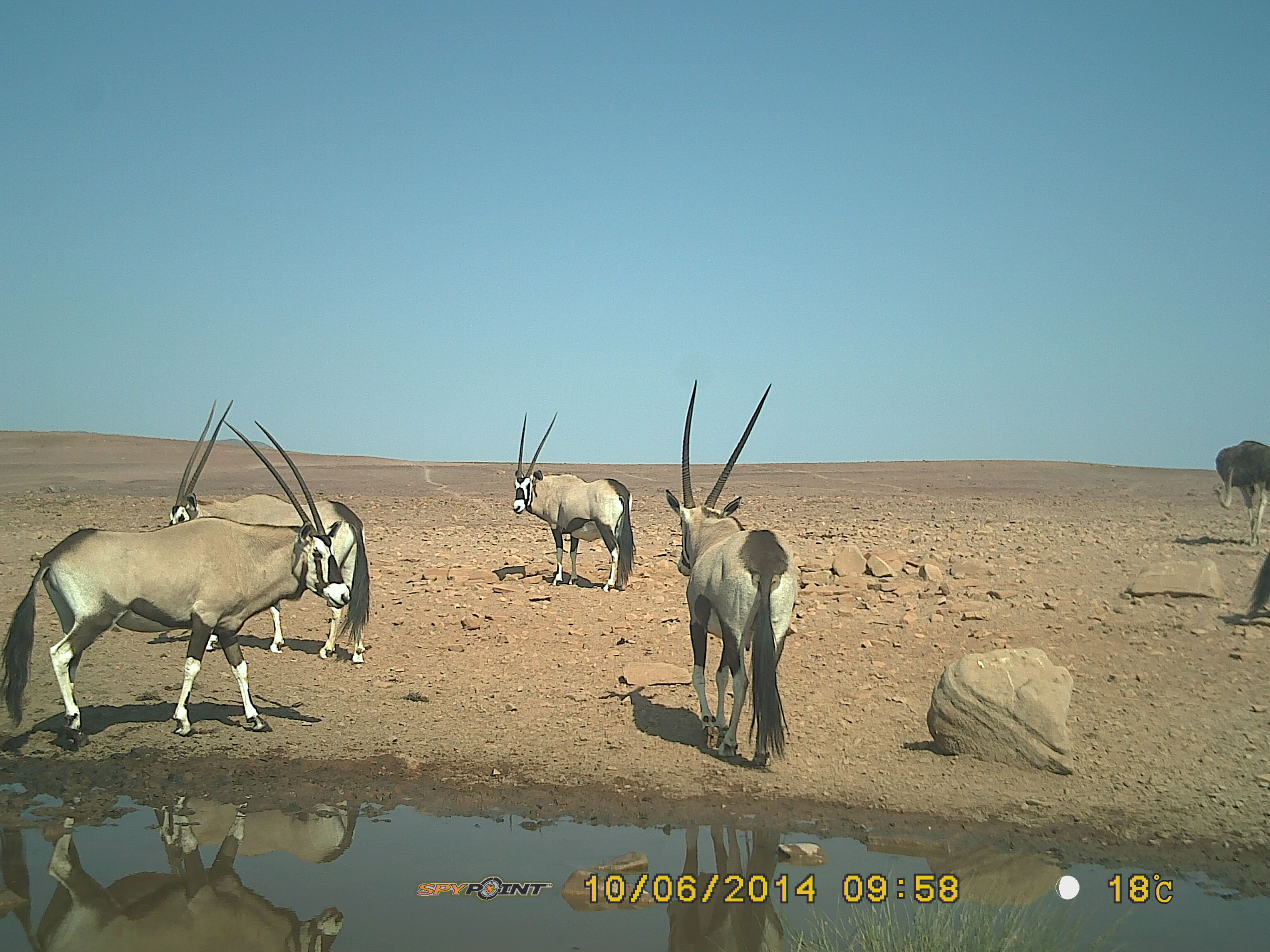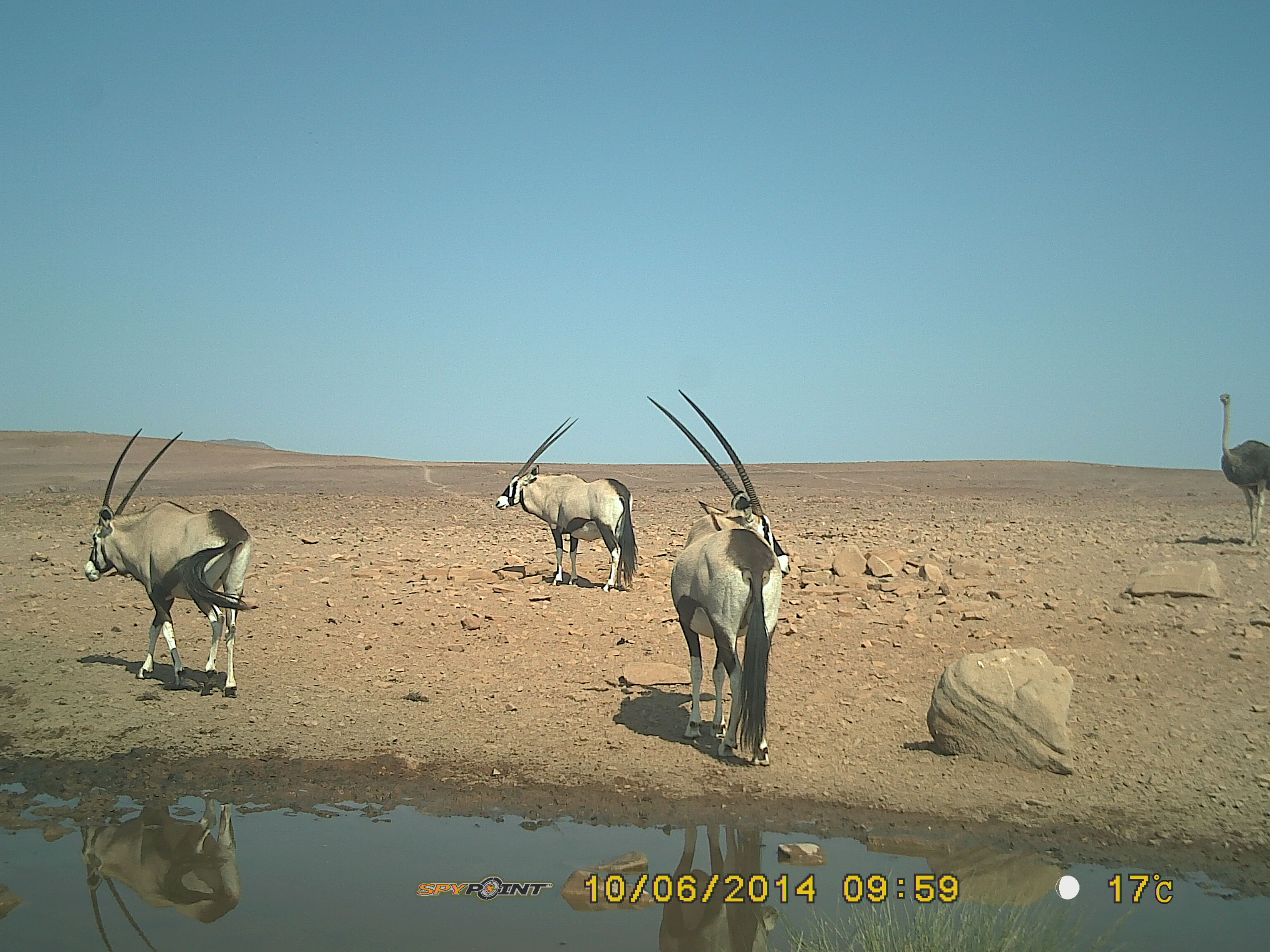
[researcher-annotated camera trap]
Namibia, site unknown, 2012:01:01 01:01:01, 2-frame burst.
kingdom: Animalia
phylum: Chordata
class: Mammalia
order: Artiodactyla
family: Bovidae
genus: Oryx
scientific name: Oryx gazella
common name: gemsbok